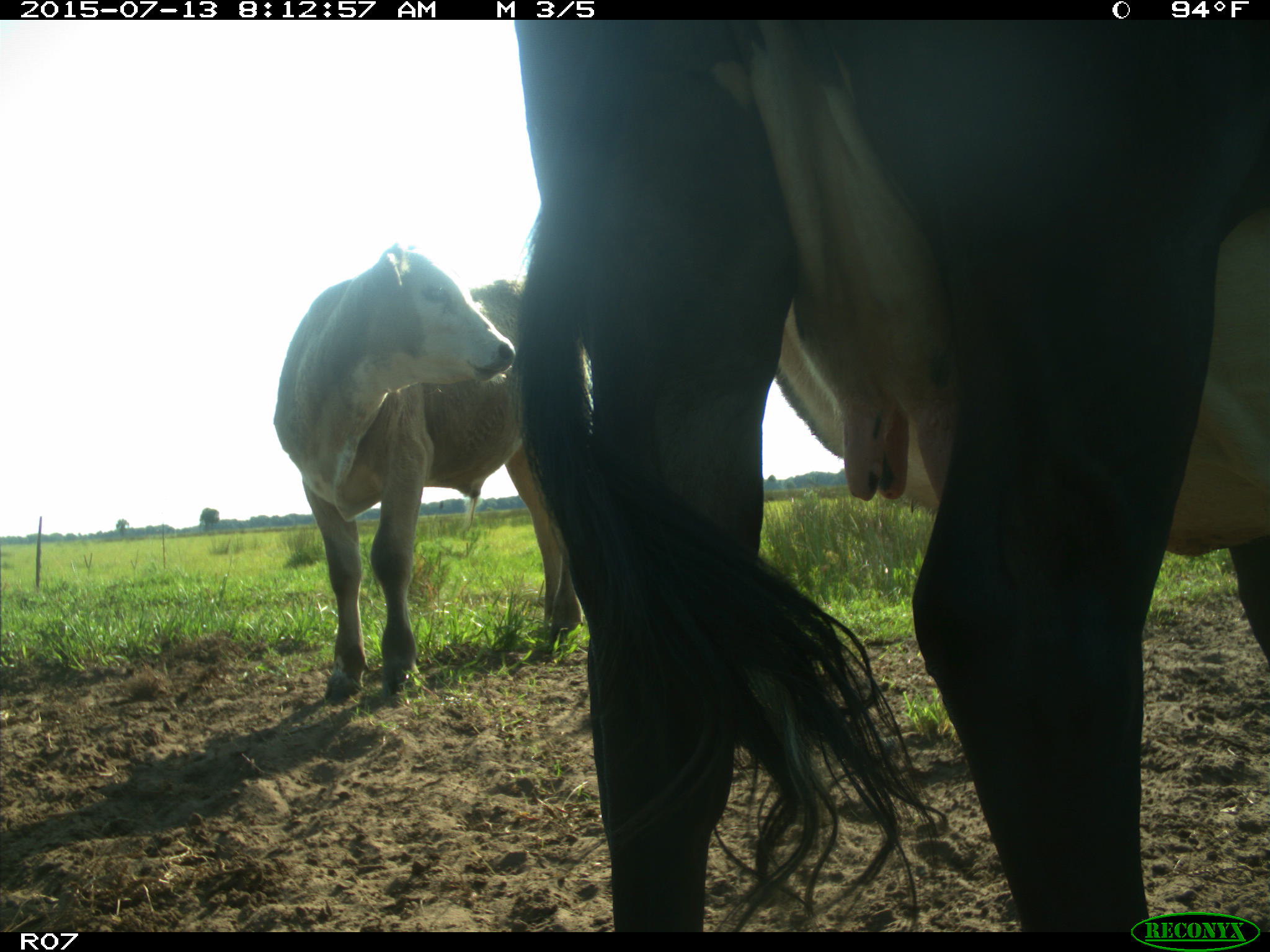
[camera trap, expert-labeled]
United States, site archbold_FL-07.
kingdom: Animalia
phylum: Chordata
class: Mammalia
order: Artiodactyla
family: Bovidae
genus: Bos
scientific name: Bos taurus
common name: domestic cow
Bos taurus (domestic cow).